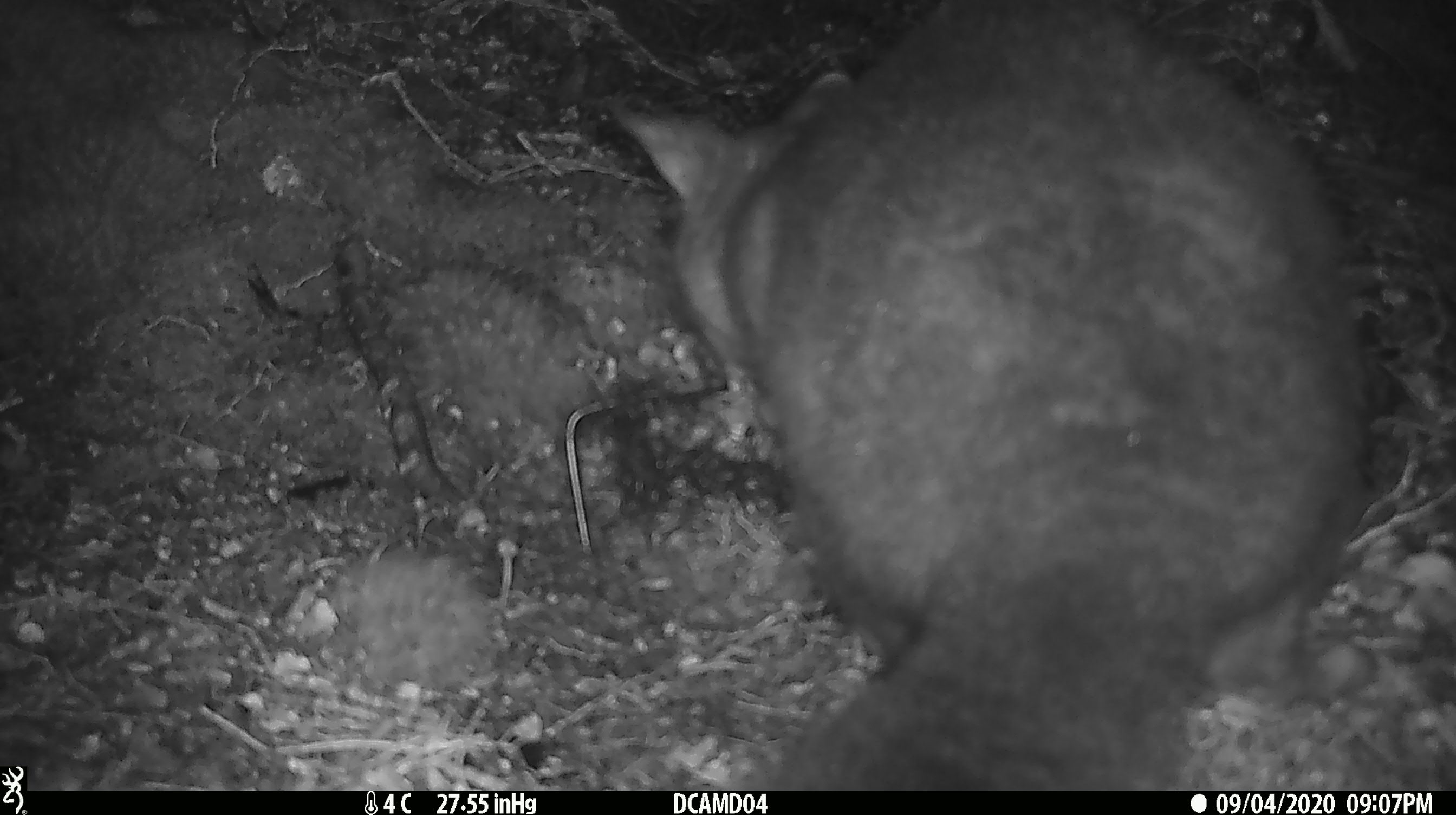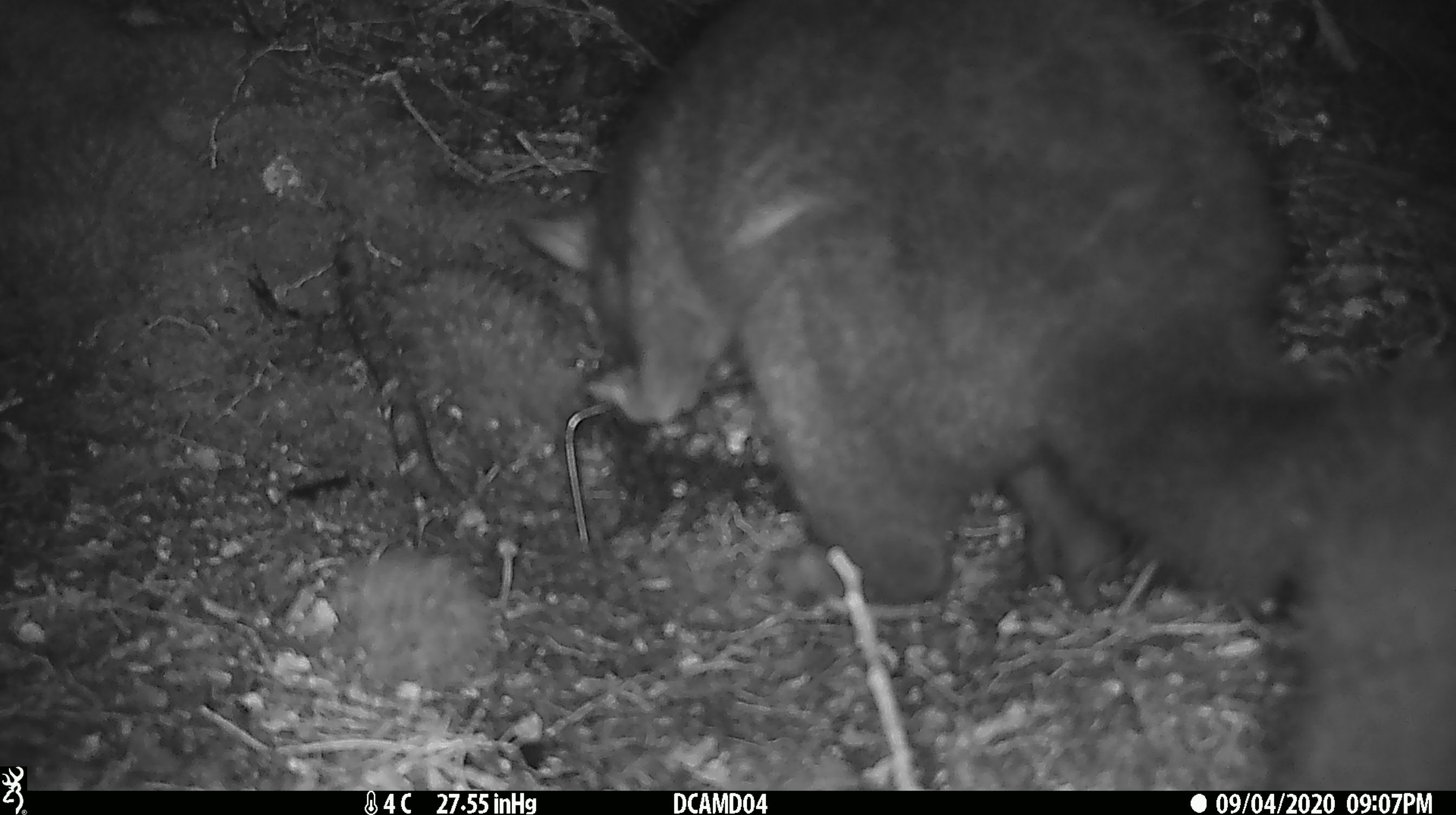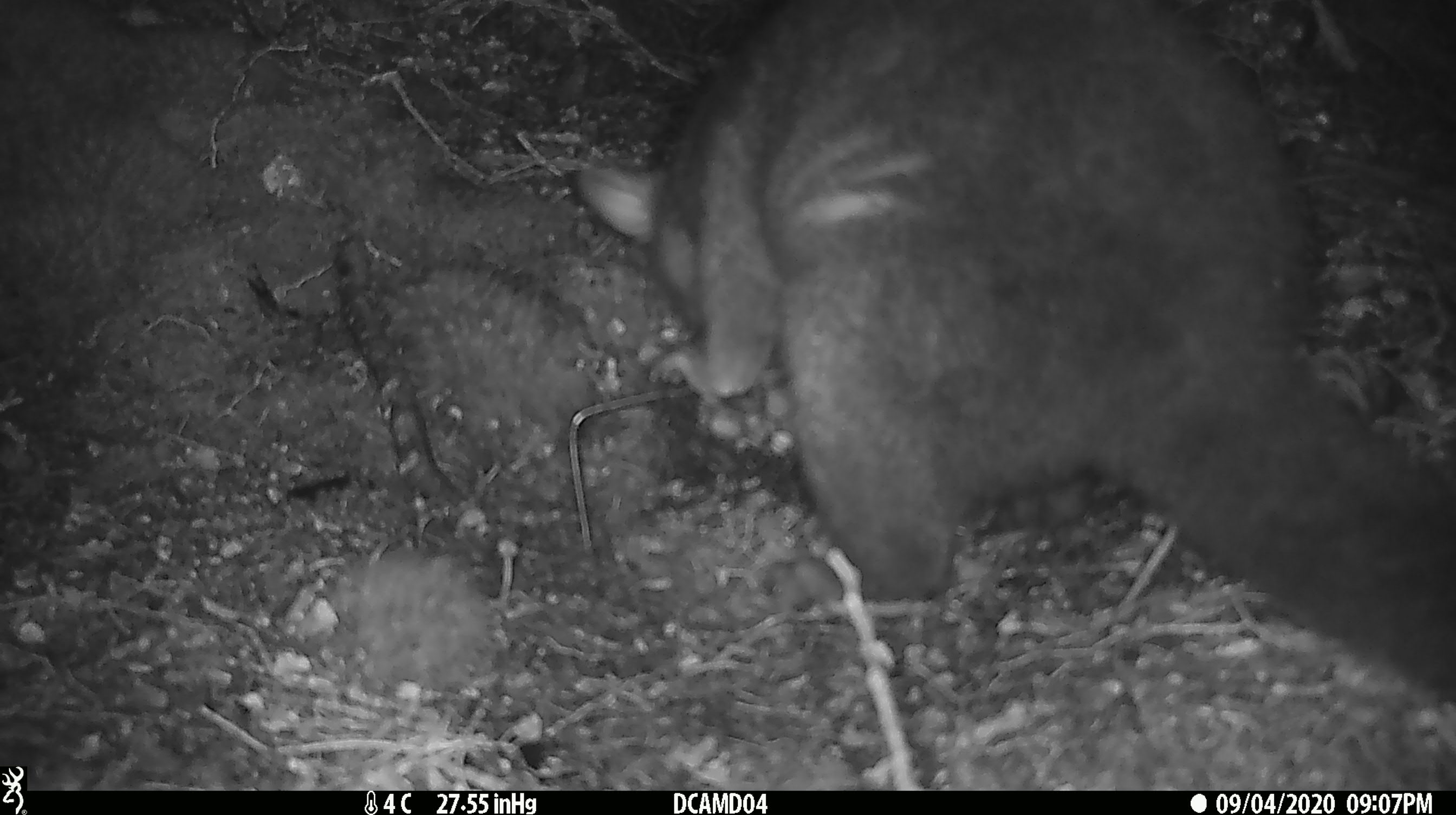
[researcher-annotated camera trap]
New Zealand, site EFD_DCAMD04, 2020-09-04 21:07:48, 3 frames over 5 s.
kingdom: Animalia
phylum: Chordata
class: Mammalia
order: Diprotodontia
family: Phalangeridae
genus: Trichosurus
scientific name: Trichosurus vulpecula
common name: common brushtail possum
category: possum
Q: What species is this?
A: Possum (common brushtail possum) (Trichosurus vulpecula).